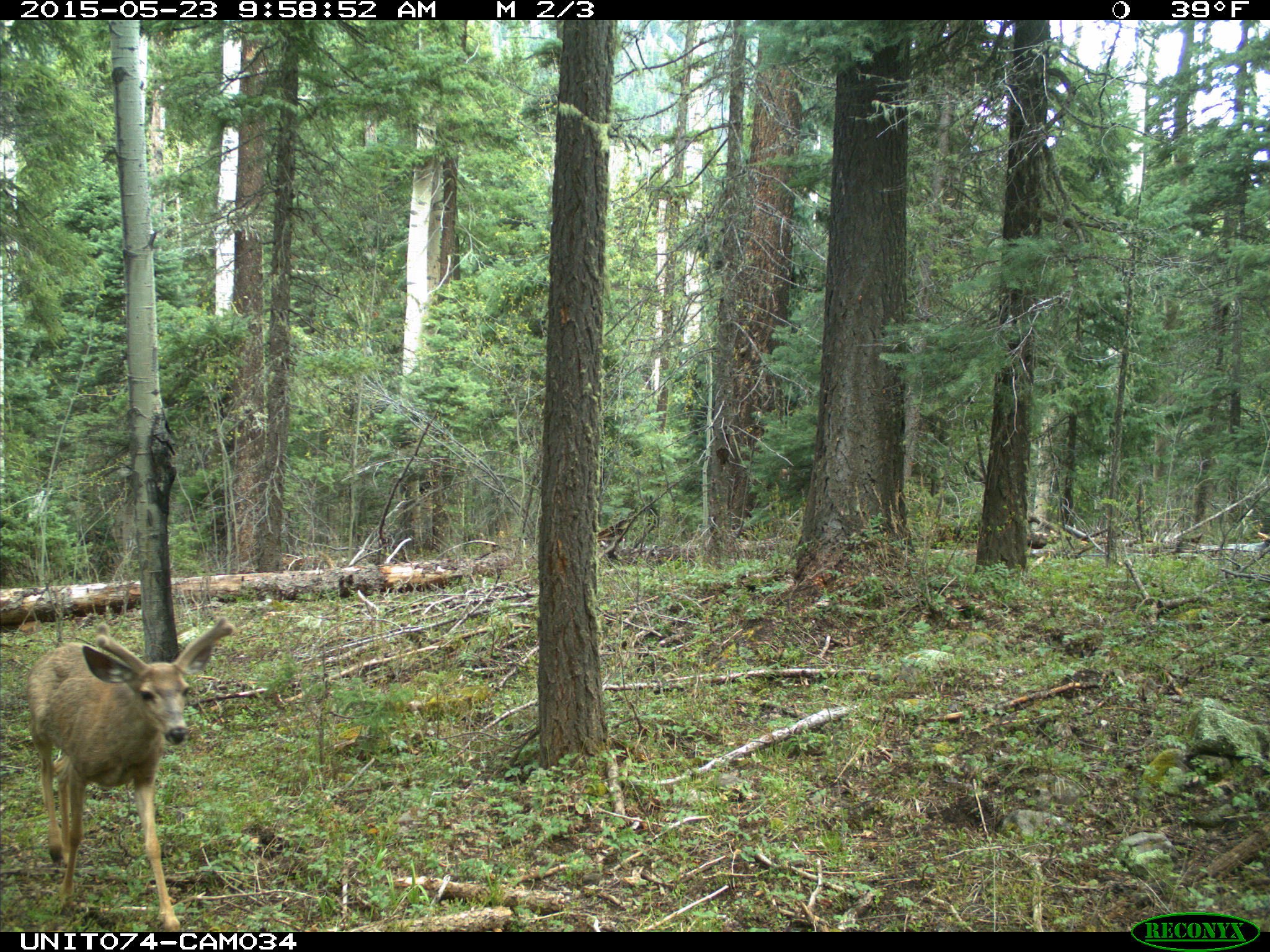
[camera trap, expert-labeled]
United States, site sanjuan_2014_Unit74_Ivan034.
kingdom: Animalia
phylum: Chordata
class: Mammalia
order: Artiodactyla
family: Cervidae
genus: Odocoileus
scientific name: Odocoileus hemionus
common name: mule deer